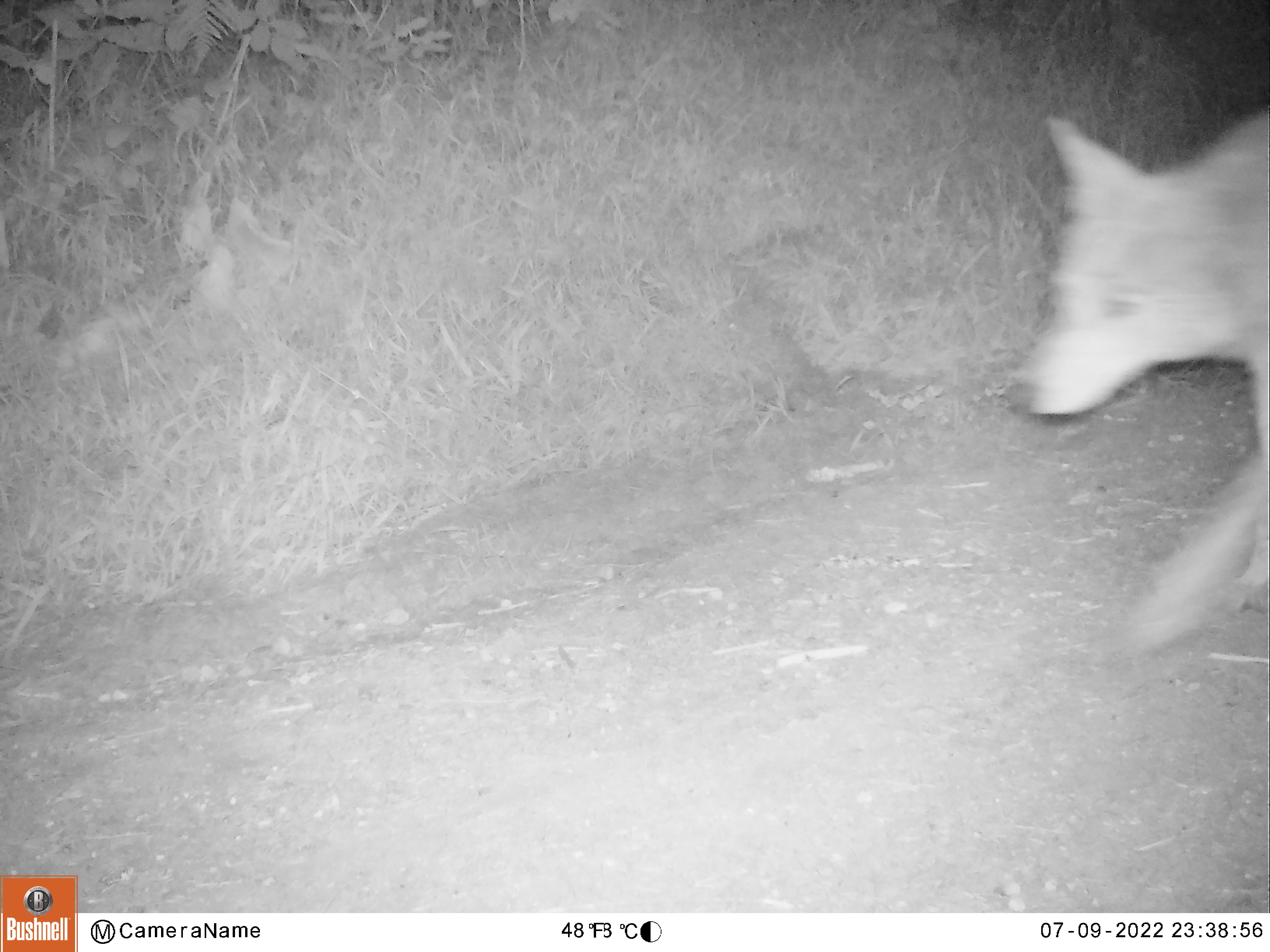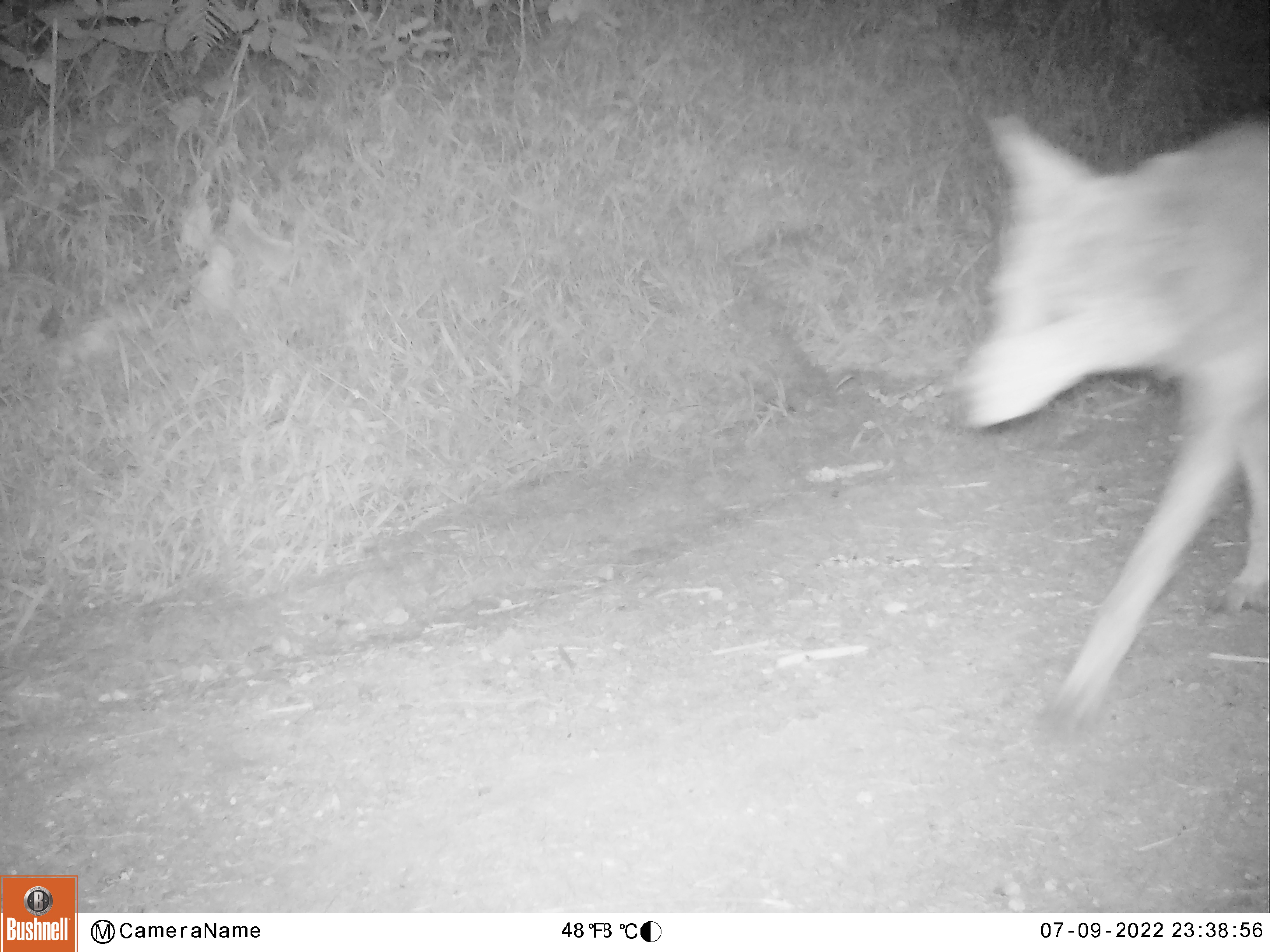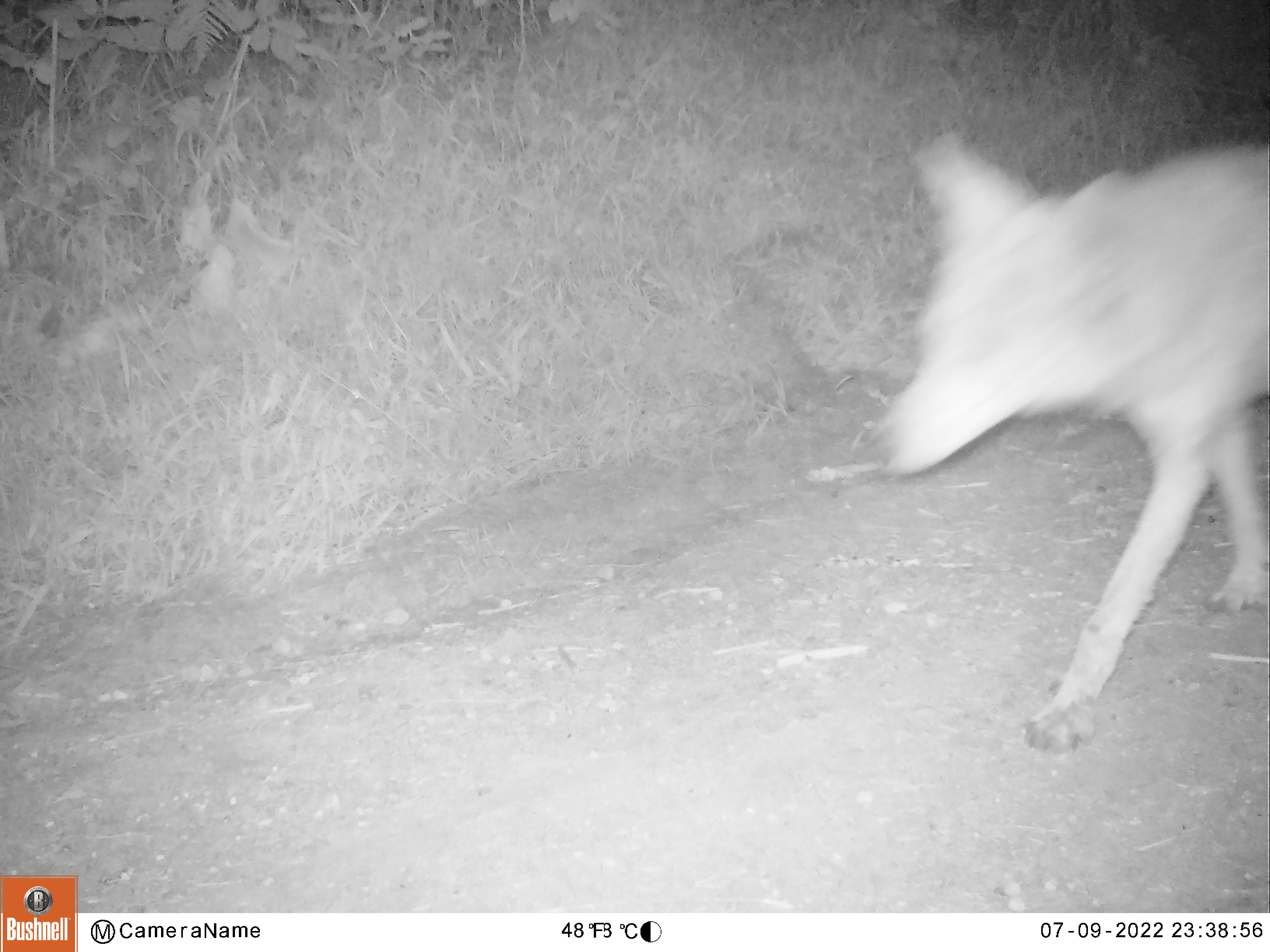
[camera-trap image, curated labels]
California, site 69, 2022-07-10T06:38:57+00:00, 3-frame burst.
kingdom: Animalia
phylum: Chordata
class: Mammalia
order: Carnivora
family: Canidae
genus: Canis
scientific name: Canis latrans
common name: coyote